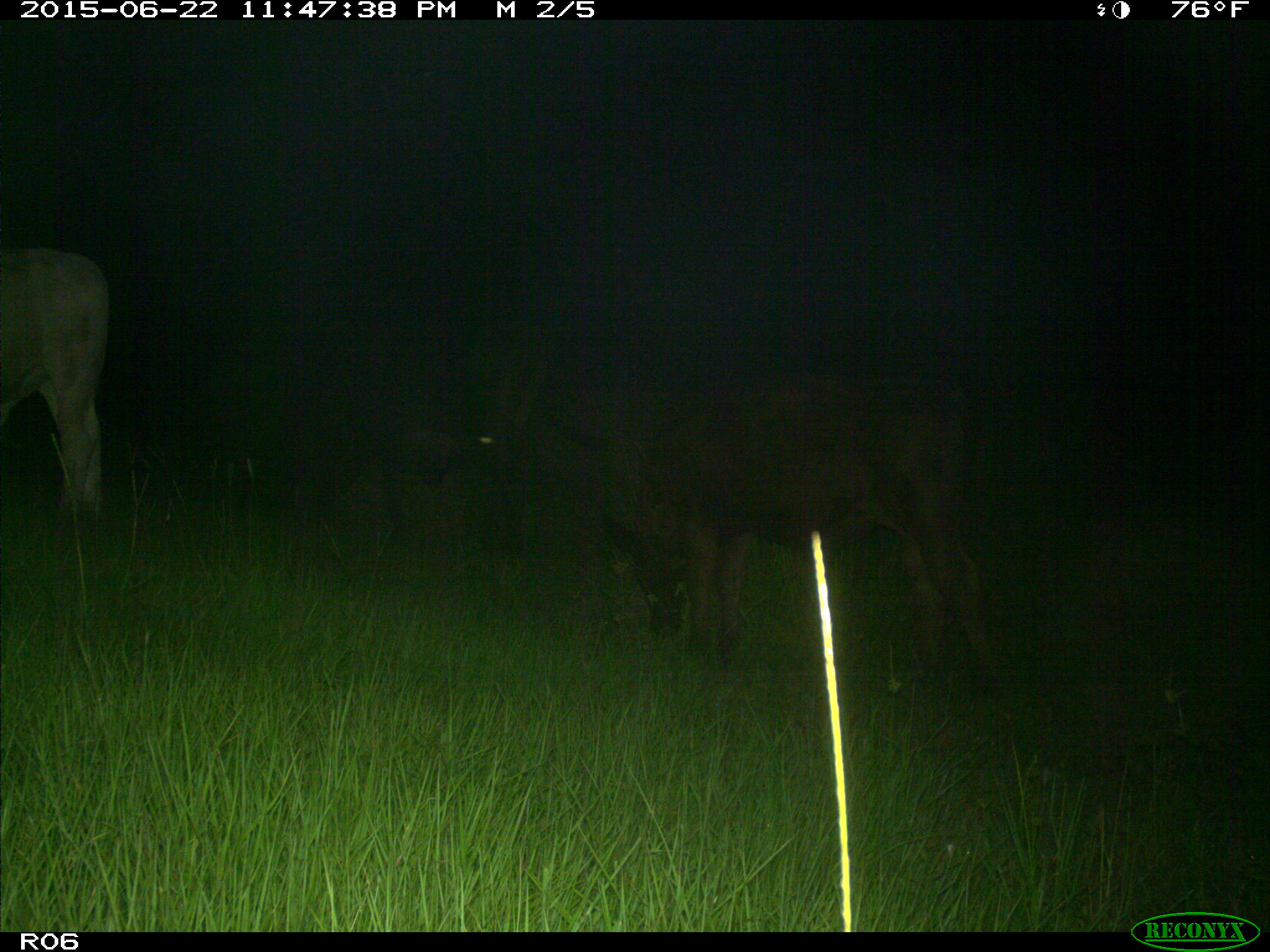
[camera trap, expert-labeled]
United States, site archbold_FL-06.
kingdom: Animalia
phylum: Chordata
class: Mammalia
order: Artiodactyla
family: Bovidae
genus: Bos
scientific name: Bos taurus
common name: domestic cow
Bos taurus (domestic cow).